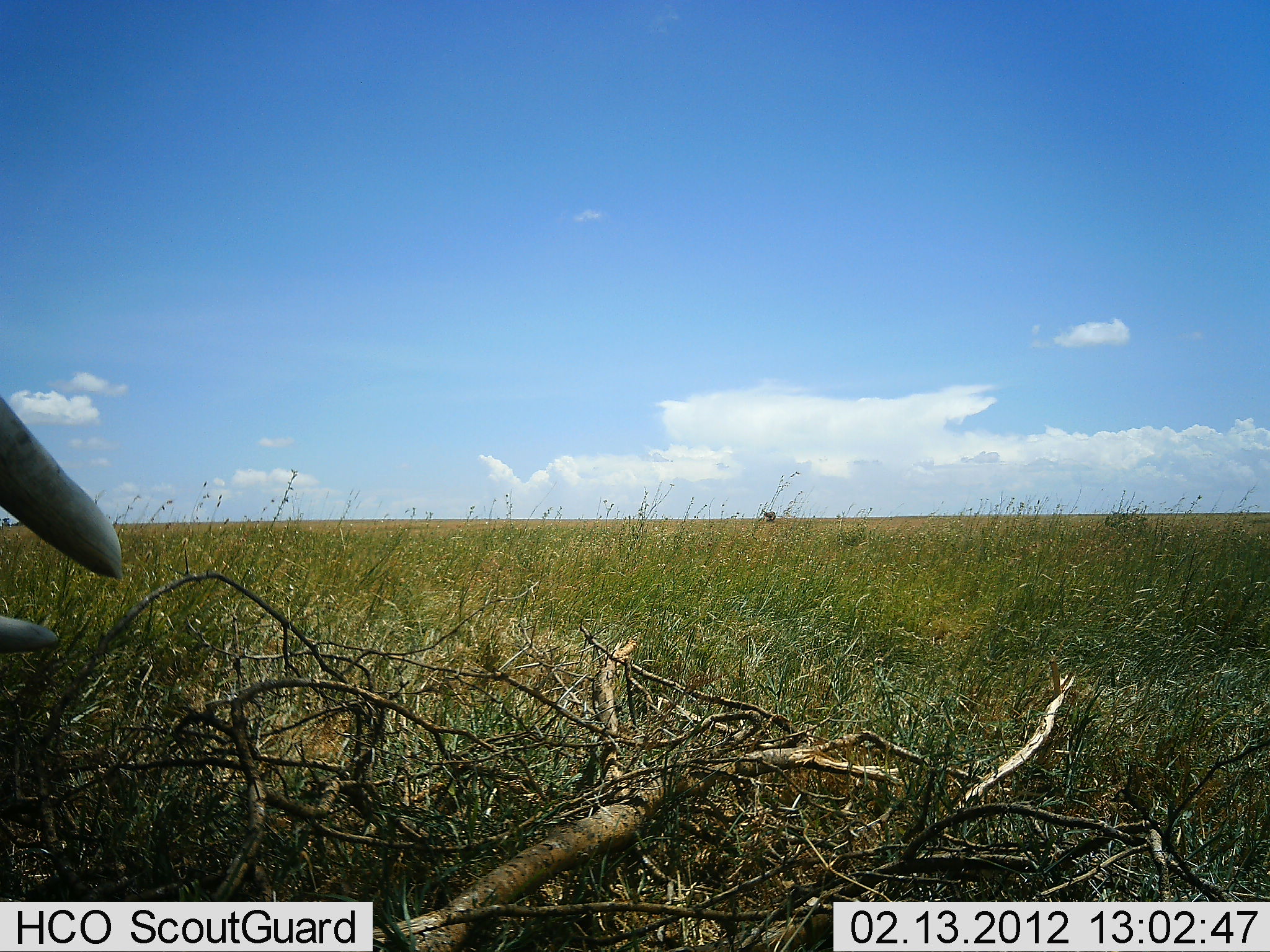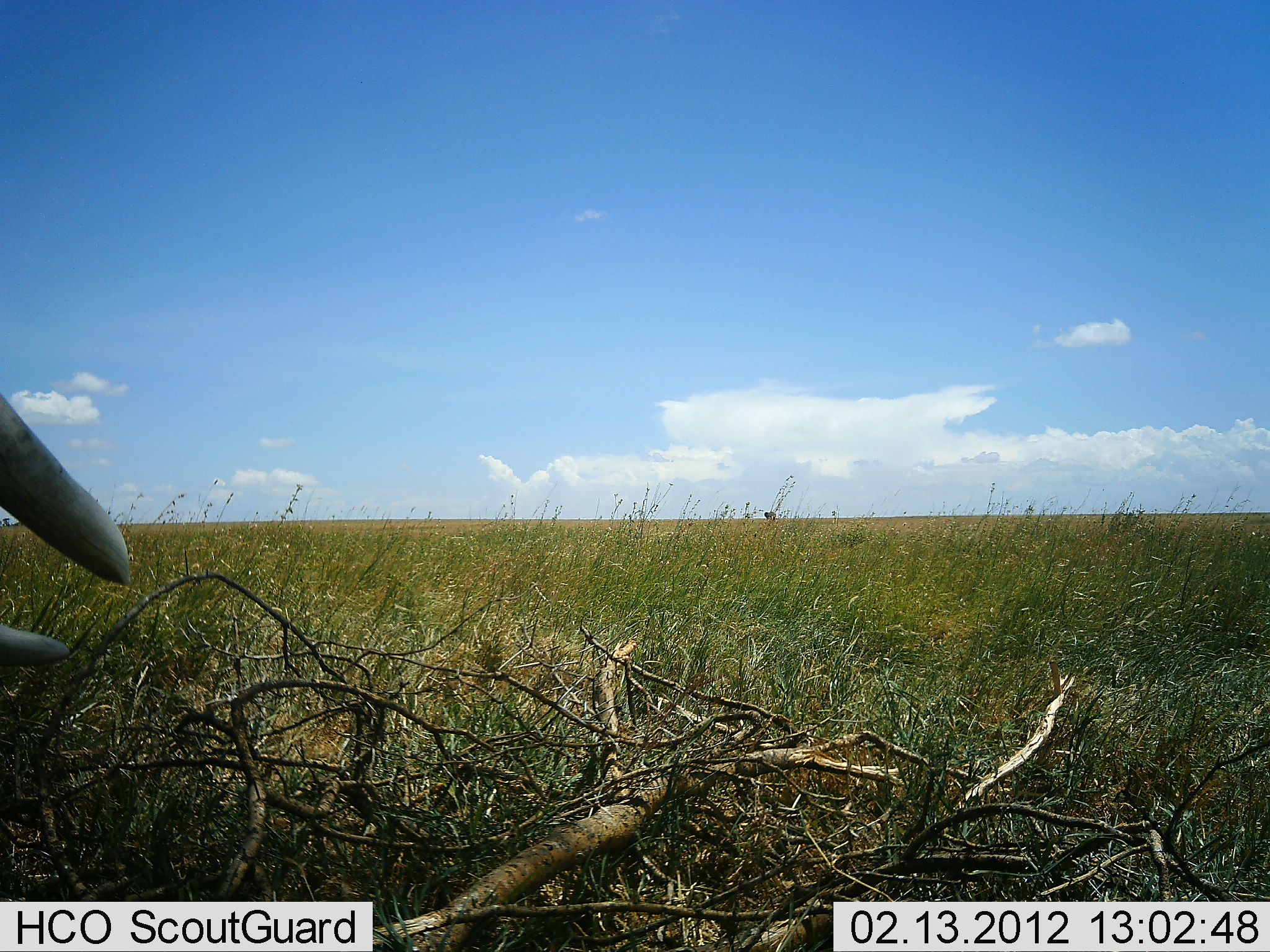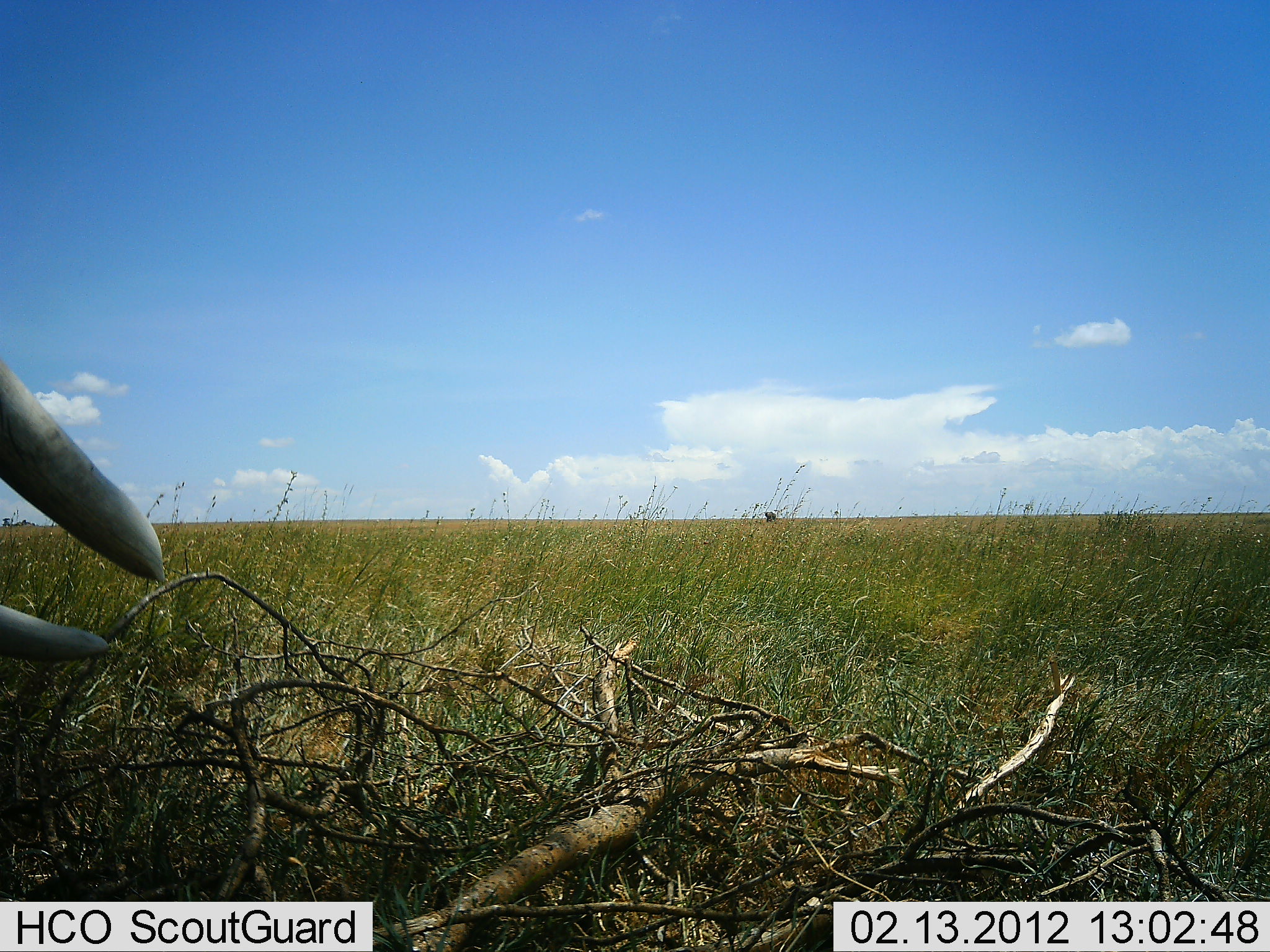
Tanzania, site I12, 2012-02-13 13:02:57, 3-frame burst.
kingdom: Animalia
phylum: Chordata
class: Mammalia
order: Proboscidea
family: Elephantidae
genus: Loxodonta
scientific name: Loxodonta africana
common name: african bush elephant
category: elephant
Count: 1.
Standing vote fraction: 87%.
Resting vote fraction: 0%.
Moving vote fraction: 7%.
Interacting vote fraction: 0%.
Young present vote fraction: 0%.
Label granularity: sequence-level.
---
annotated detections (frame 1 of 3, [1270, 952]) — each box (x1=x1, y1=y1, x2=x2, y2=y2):
animal: (x1=0, y1=394, x2=123, y2=655)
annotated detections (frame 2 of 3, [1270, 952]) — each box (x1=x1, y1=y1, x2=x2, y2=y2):
animal: (x1=0, y1=393, x2=131, y2=668)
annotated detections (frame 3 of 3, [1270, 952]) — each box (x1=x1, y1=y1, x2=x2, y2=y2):
animal: (x1=0, y1=355, x2=164, y2=663)